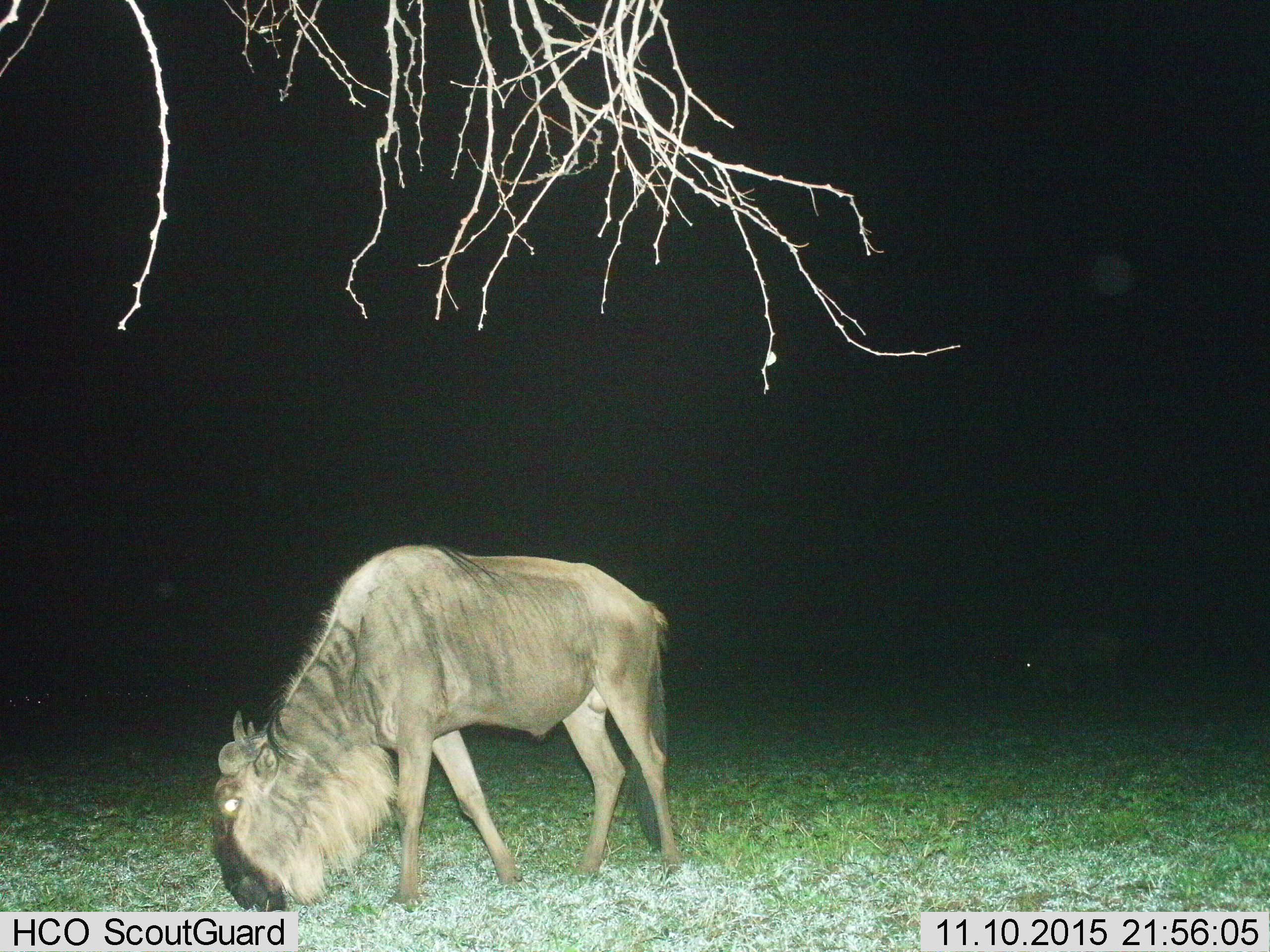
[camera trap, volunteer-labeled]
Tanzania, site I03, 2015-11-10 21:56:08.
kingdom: Animalia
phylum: Chordata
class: Mammalia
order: Artiodactyla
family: Bovidae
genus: Connochaetes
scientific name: Connochaetes taurinus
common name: blue wildebeest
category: wildebeest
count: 2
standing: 38%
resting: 0%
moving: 0%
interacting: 0%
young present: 0%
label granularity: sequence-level